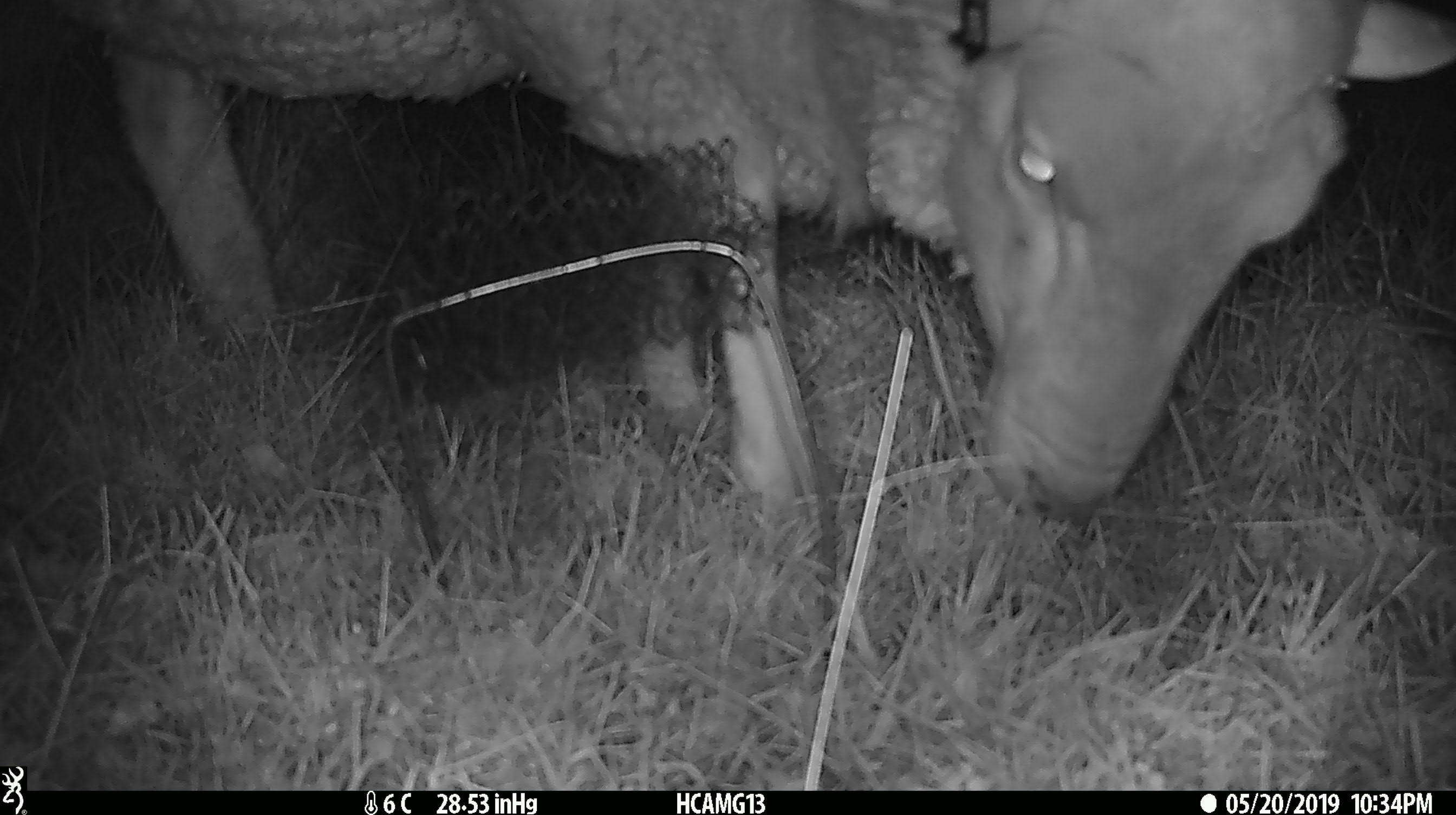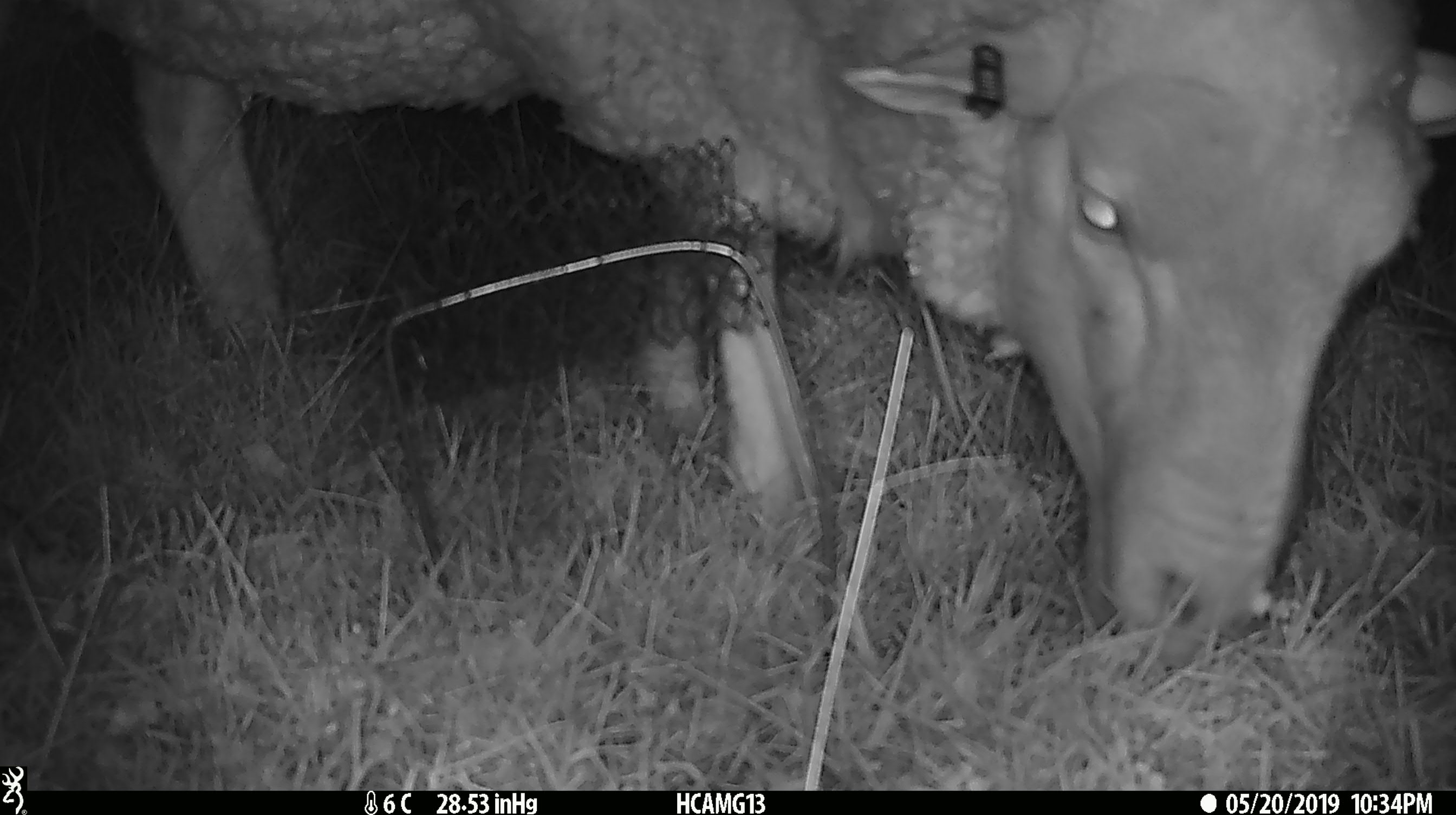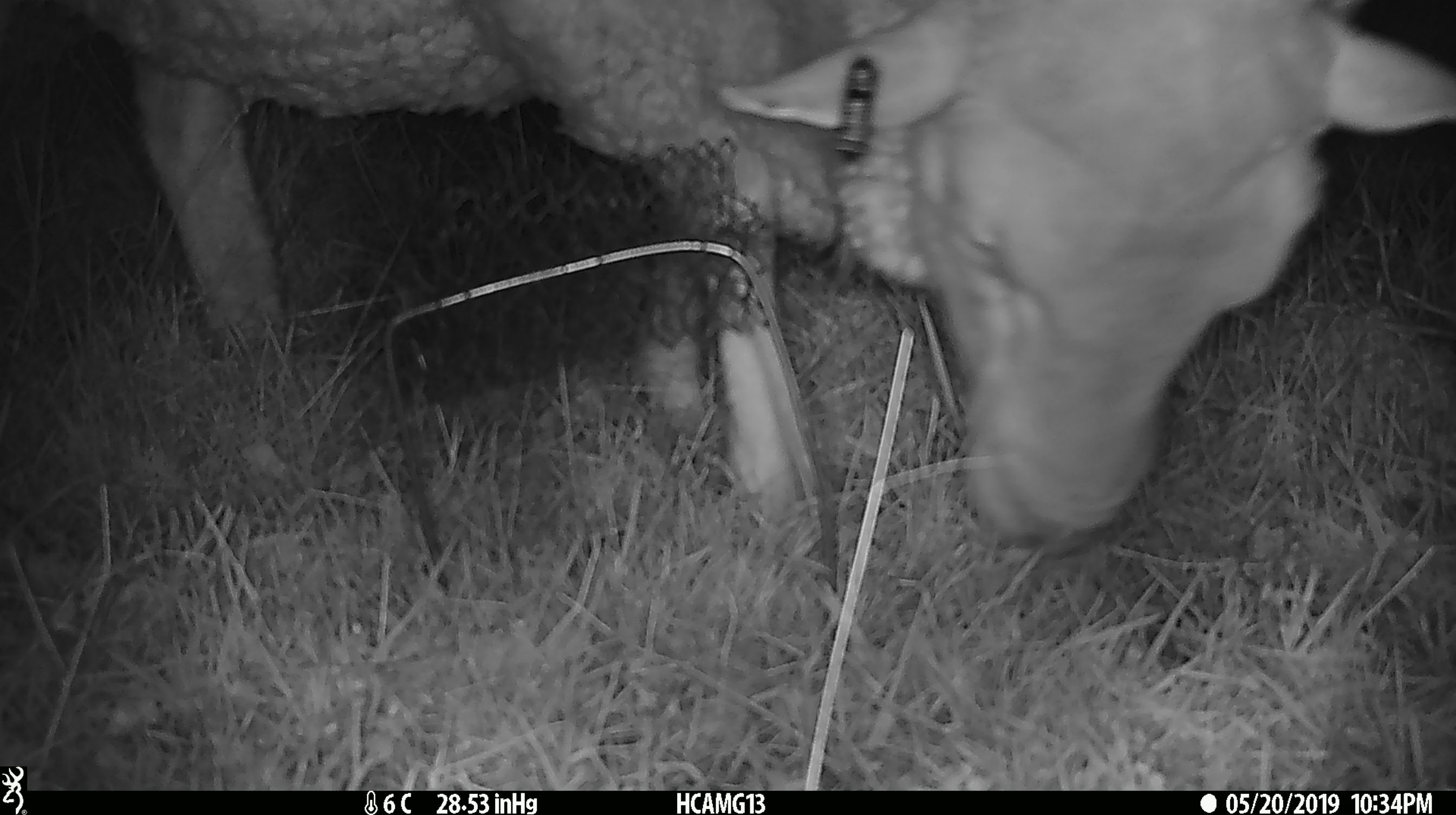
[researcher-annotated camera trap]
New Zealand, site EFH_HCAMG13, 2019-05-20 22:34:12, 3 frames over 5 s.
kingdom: Animalia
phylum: Chordata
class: Mammalia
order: Artiodactyla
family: Bovidae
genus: Ovis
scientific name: Ovis aries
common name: domestic sheep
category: sheep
Sheep (domestic sheep) (Ovis aries).